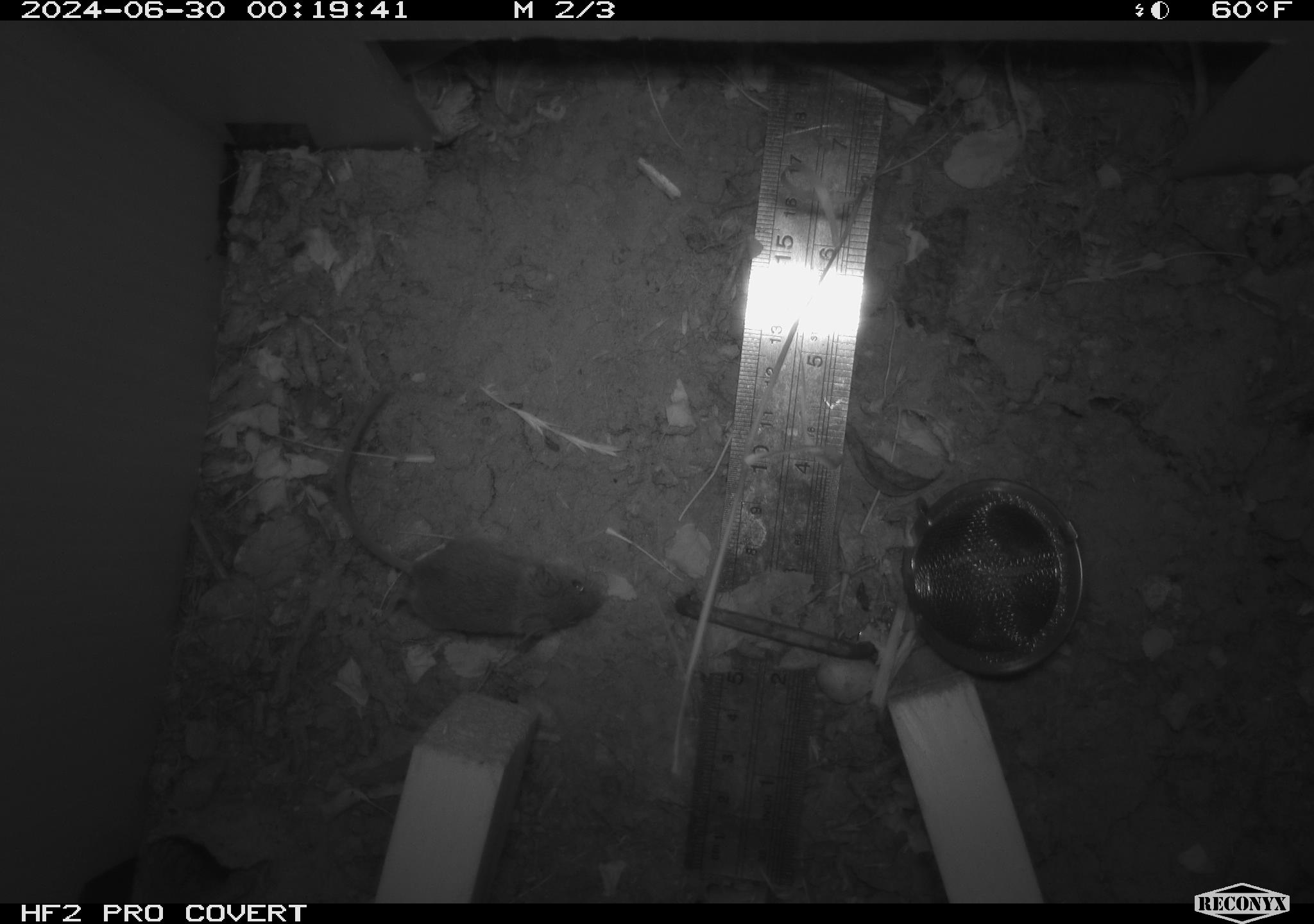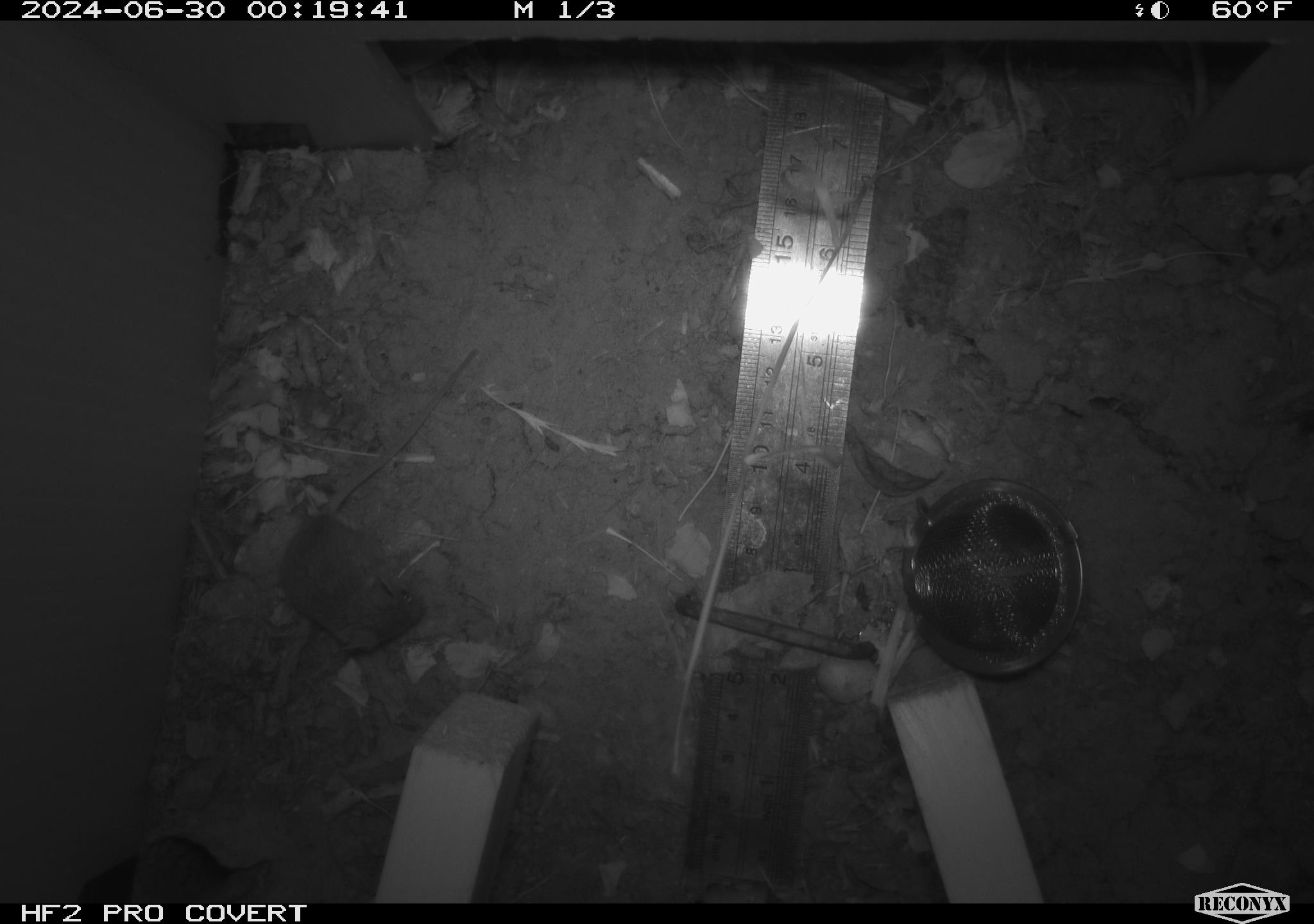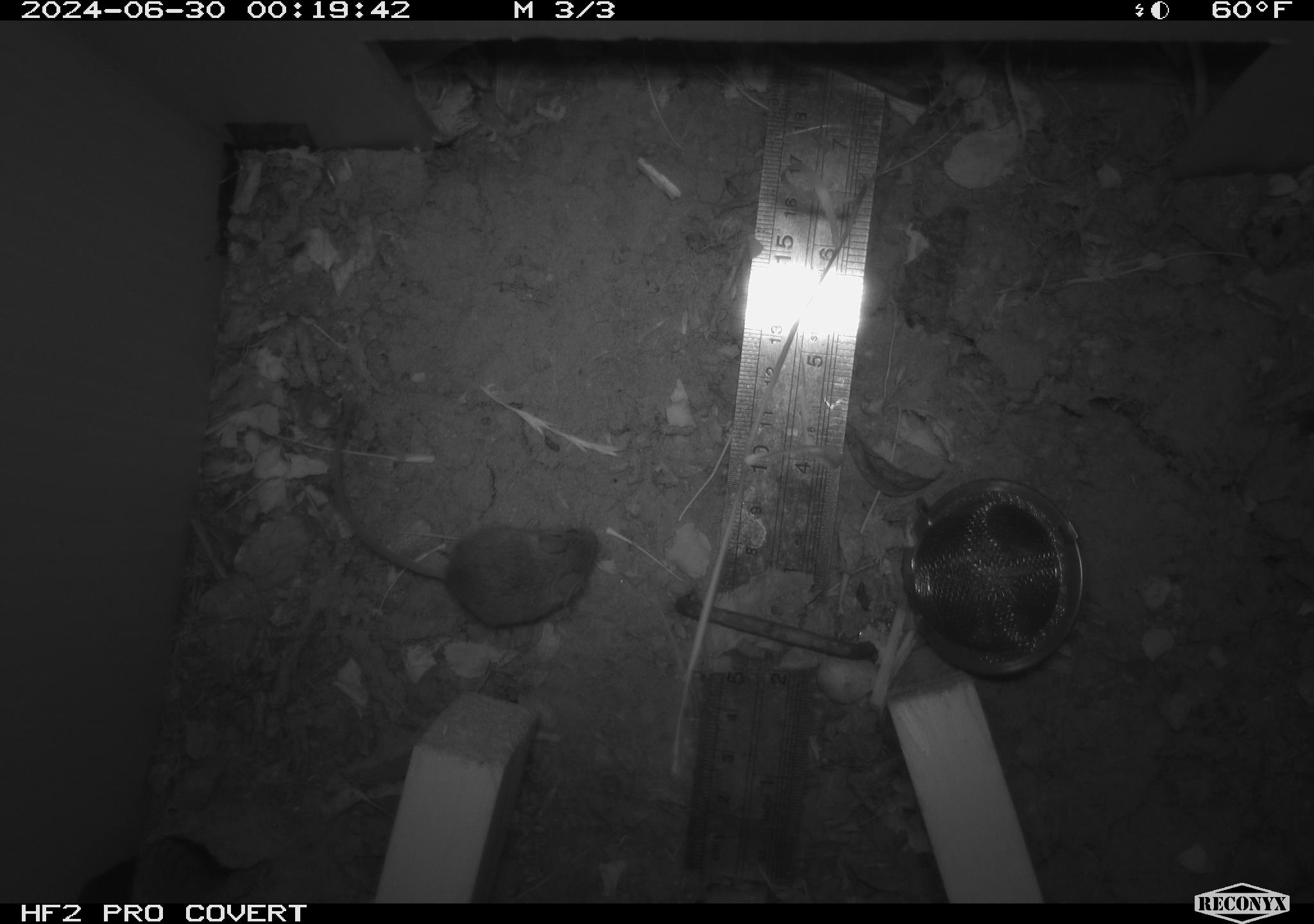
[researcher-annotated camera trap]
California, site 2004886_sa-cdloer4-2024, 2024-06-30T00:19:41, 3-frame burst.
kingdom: Animalia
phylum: Chordata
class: Mammalia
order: Rodentia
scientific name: Rodentia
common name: rodent